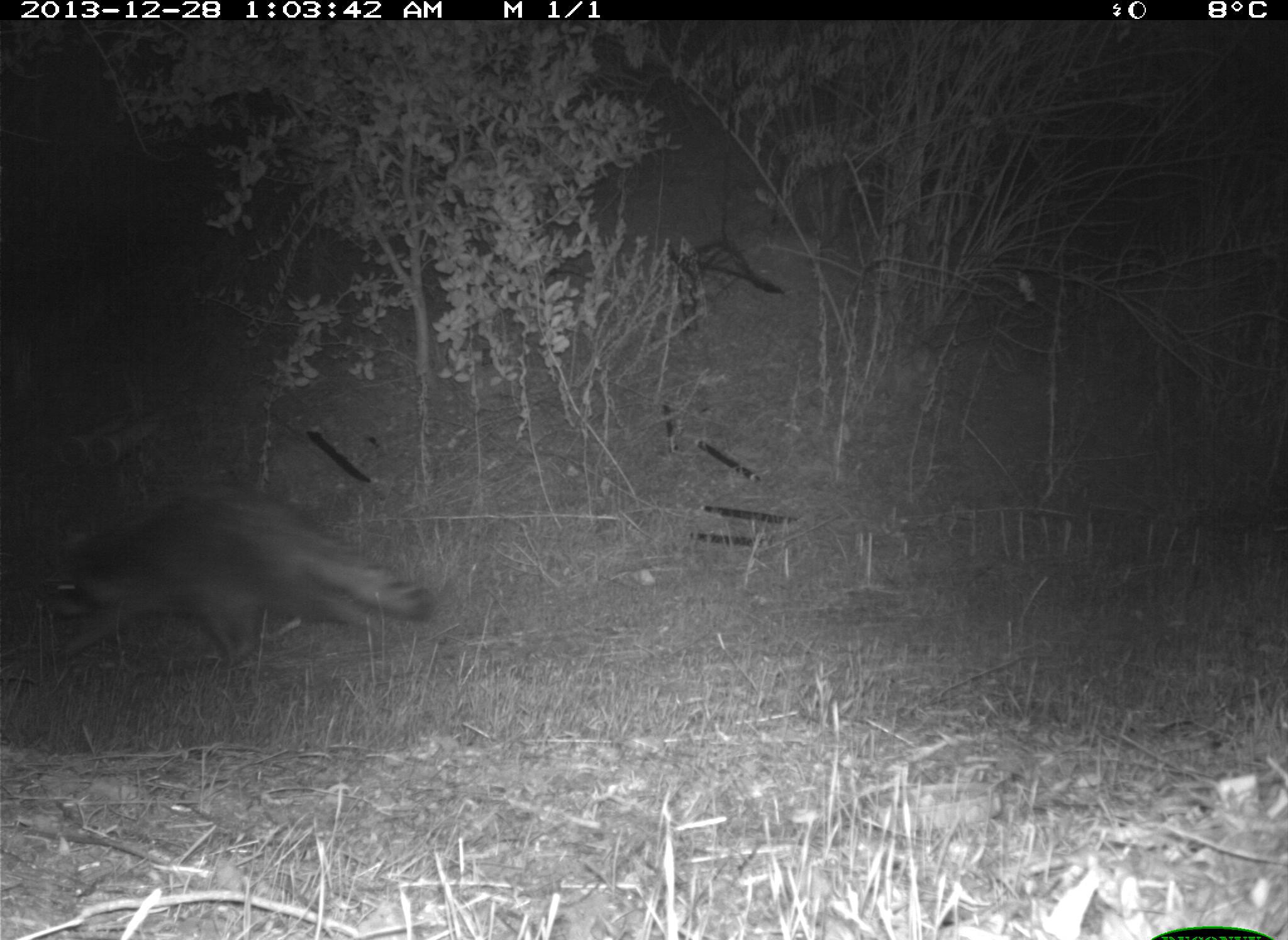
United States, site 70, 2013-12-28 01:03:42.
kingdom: Animalia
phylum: Chordata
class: Mammalia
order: Carnivora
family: Procyonidae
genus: Procyon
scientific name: Procyon lotor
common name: raccoon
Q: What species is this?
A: Raccoon (Procyon lotor).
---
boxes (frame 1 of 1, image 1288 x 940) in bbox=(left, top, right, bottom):
raccoon: bbox=(44, 484, 438, 669)